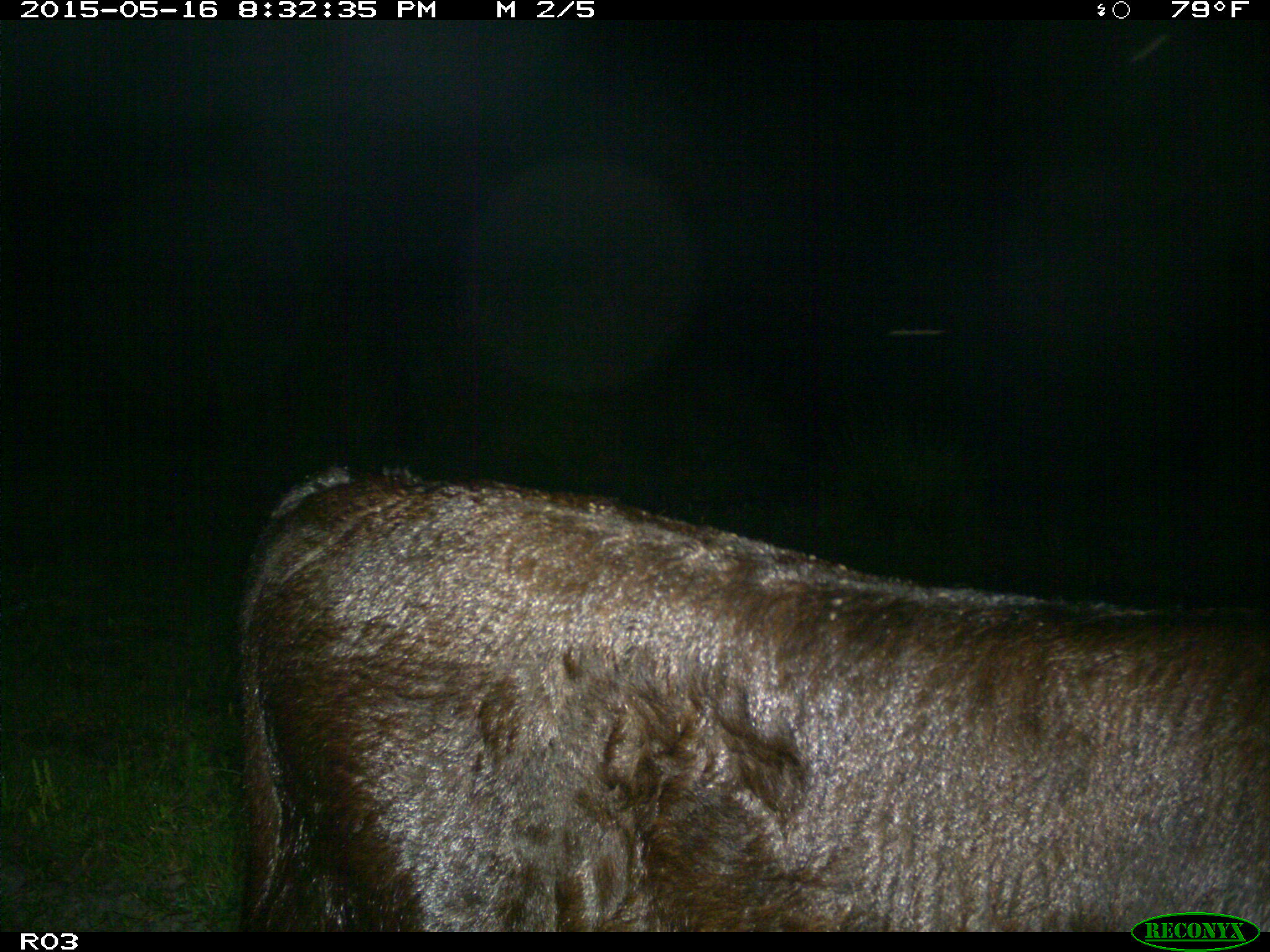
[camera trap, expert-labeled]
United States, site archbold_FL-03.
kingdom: Animalia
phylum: Chordata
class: Mammalia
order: Artiodactyla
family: Bovidae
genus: Bos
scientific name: Bos taurus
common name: domestic cow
Bos taurus (domestic cow).